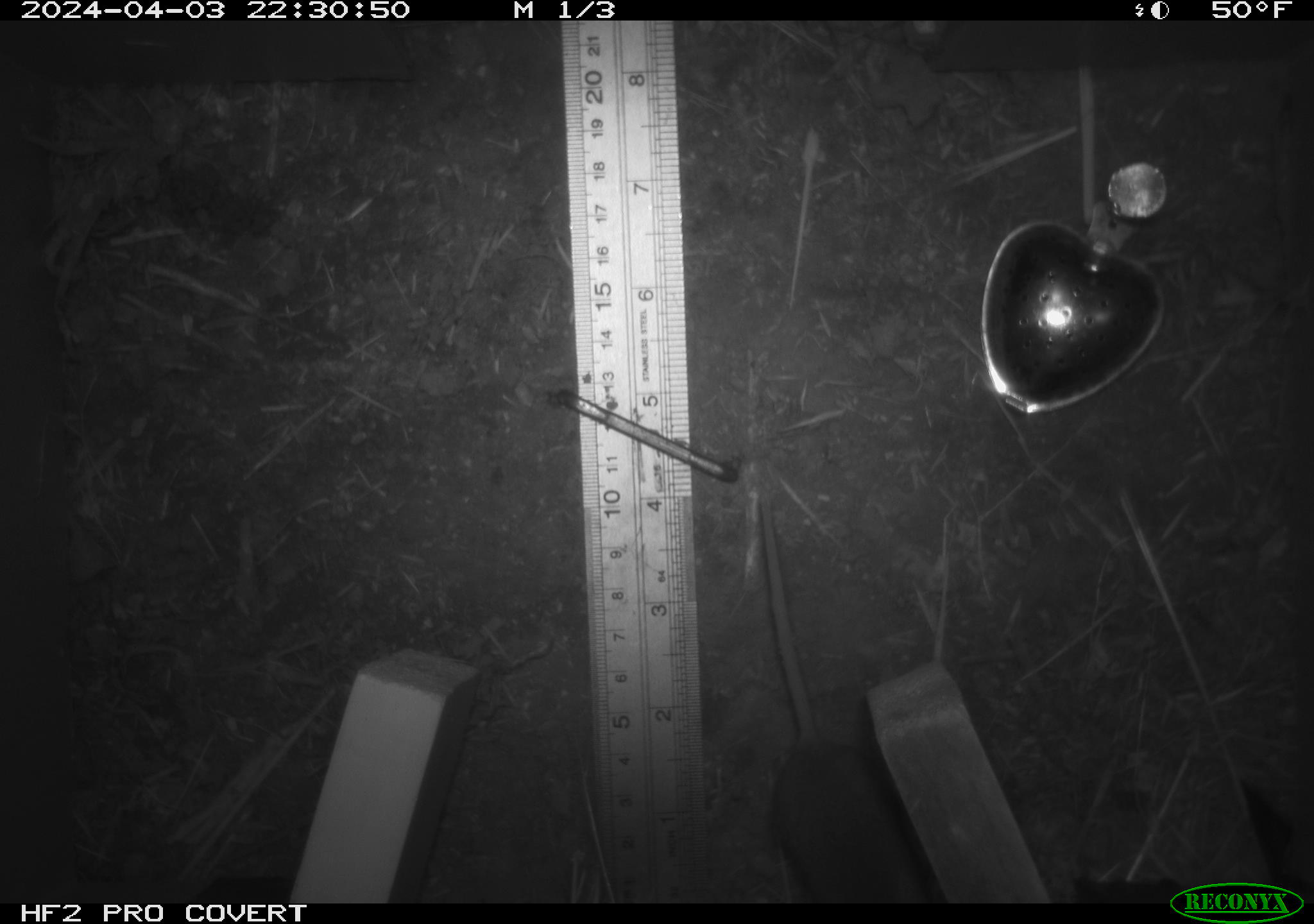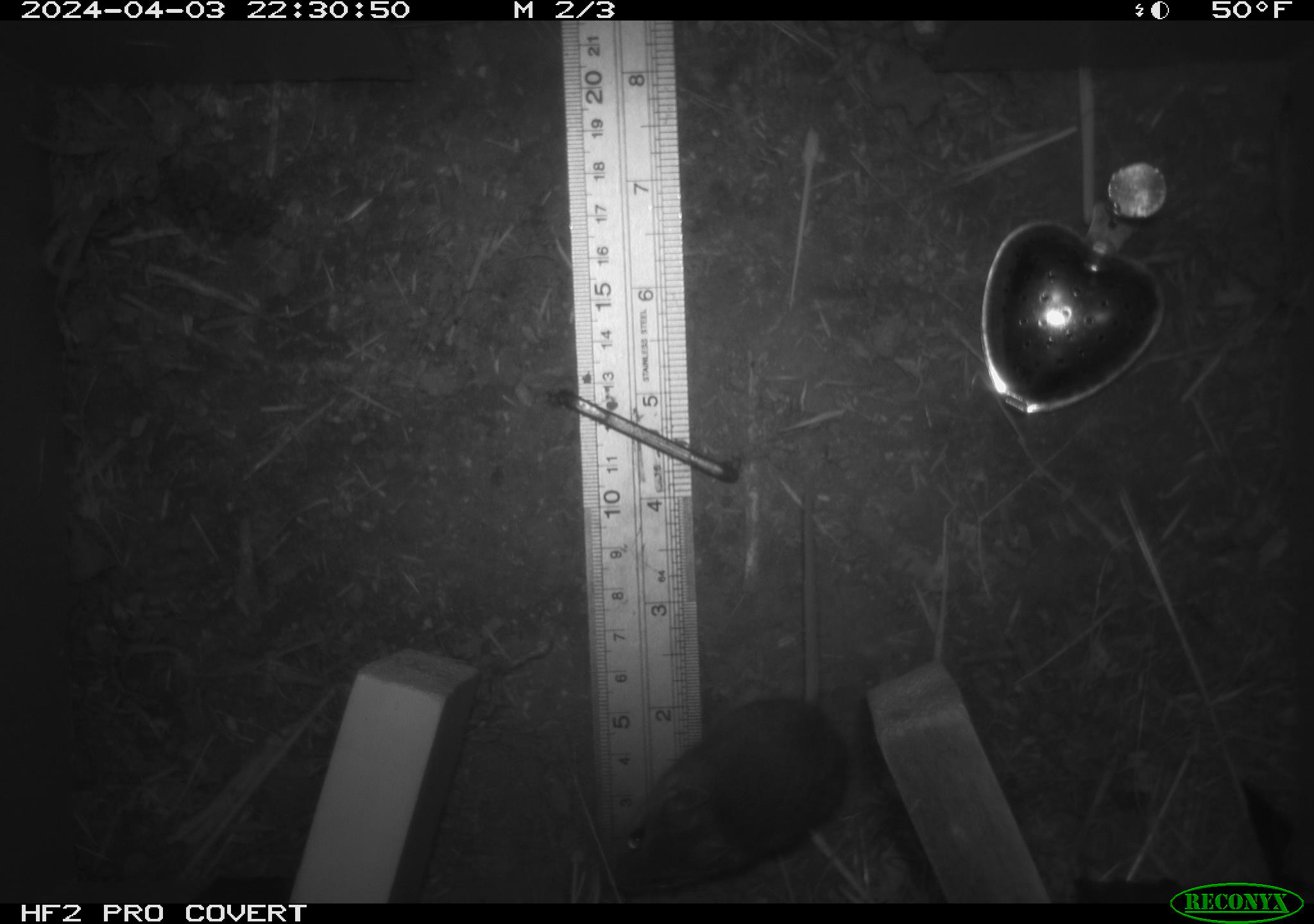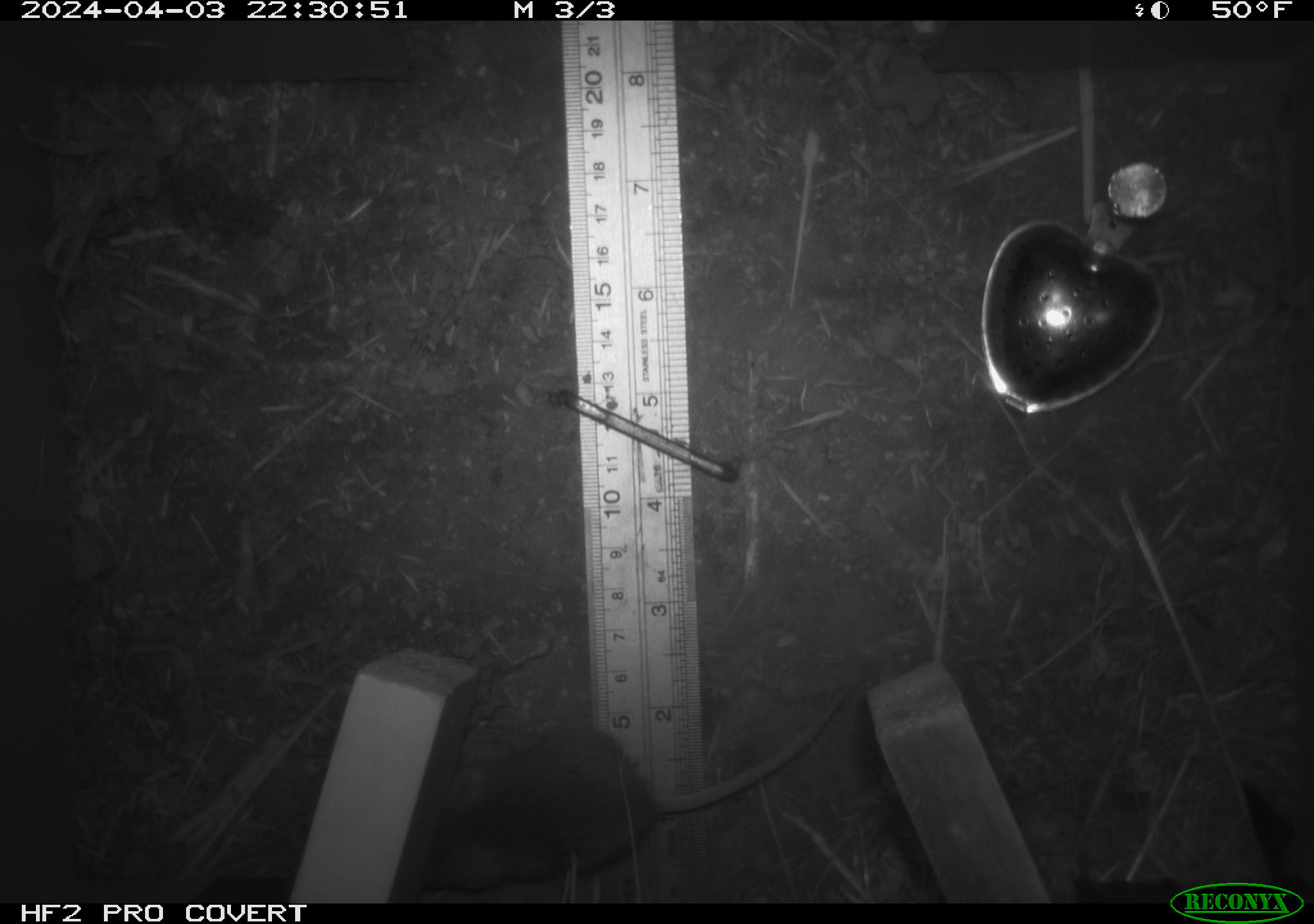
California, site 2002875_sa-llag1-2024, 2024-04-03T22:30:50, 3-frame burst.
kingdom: Animalia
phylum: Chordata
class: Mammalia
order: Rodentia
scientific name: Rodentia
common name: mouse species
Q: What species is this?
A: Mouse species (Rodentia).